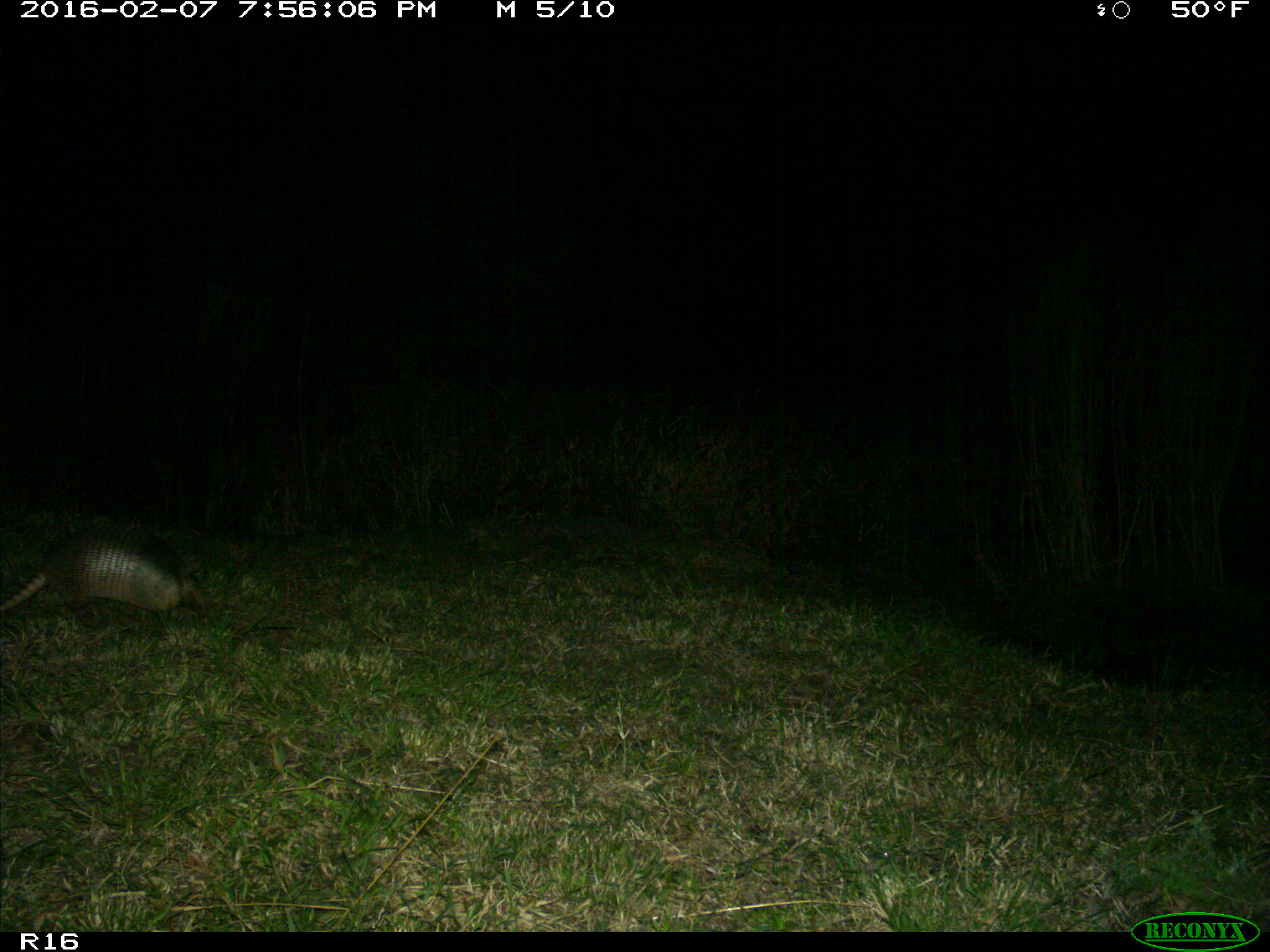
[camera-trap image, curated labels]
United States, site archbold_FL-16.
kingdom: Animalia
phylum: Chordata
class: Mammalia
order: Cingulata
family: Dasypodidae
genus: Dasypus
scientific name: Dasypus novemcinctus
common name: nine-banded armadillo